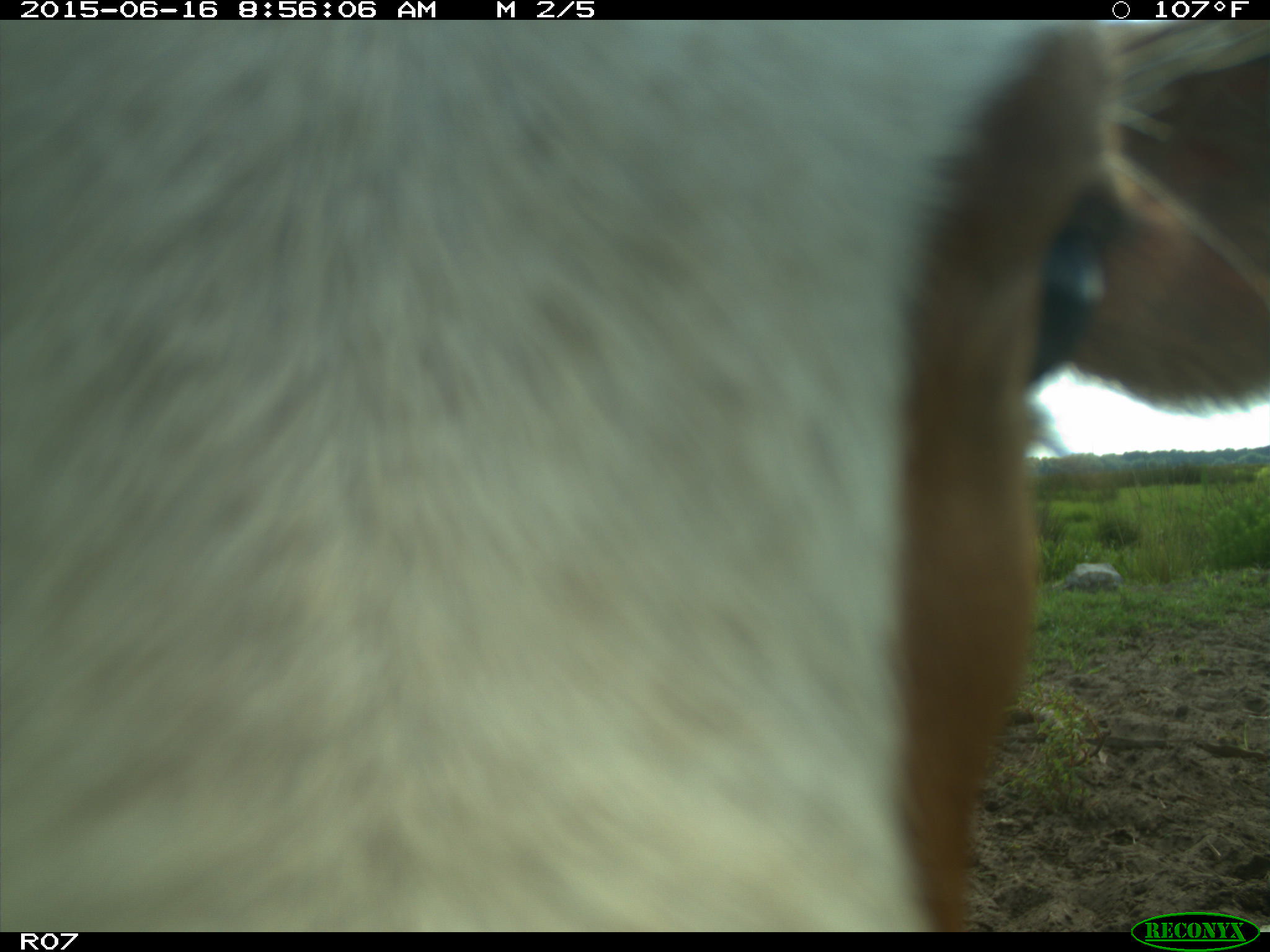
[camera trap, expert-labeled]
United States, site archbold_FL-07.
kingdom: Animalia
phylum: Chordata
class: Mammalia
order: Artiodactyla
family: Bovidae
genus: Bos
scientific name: Bos taurus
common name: domestic cow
Bos taurus (domestic cow).